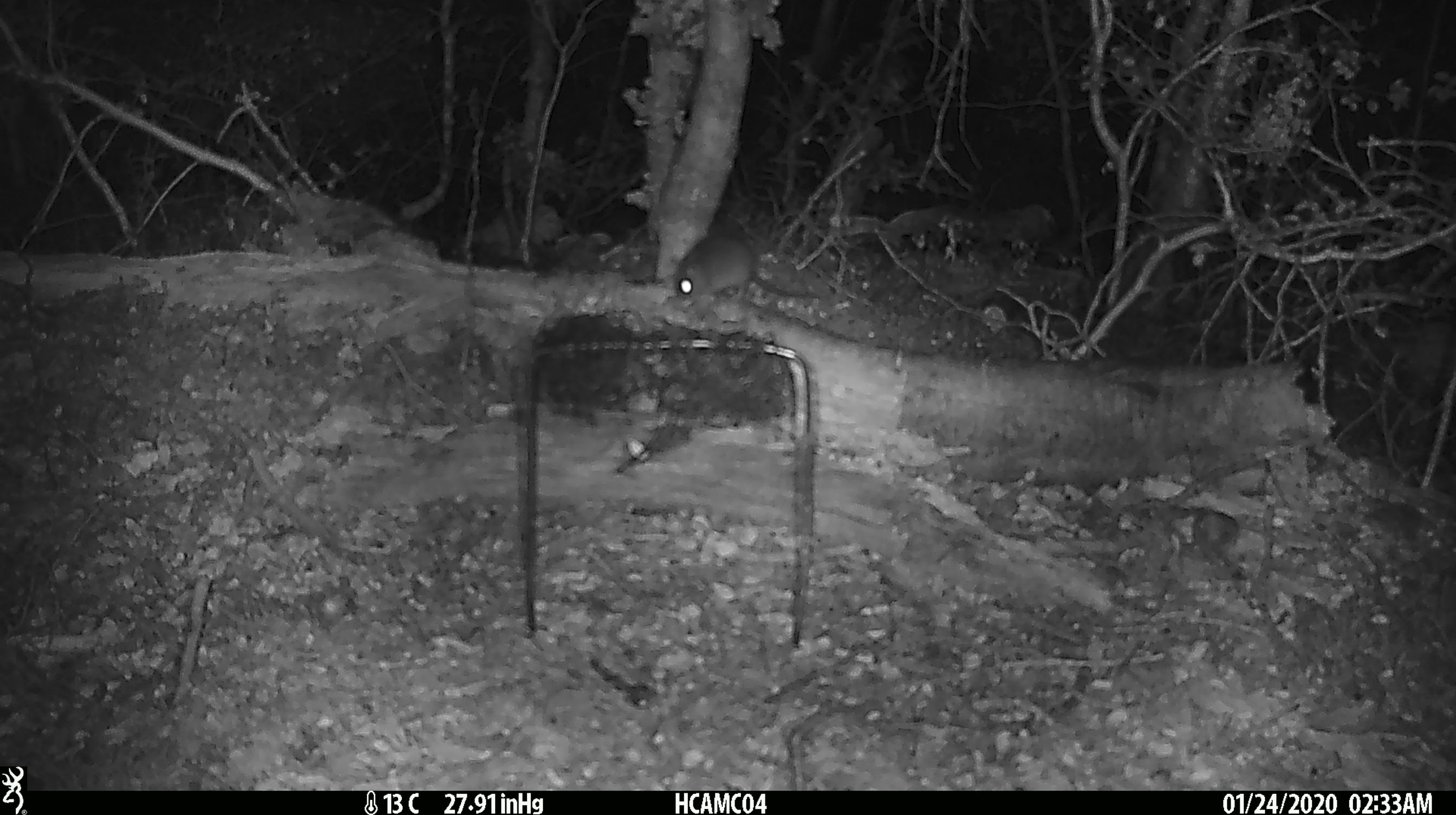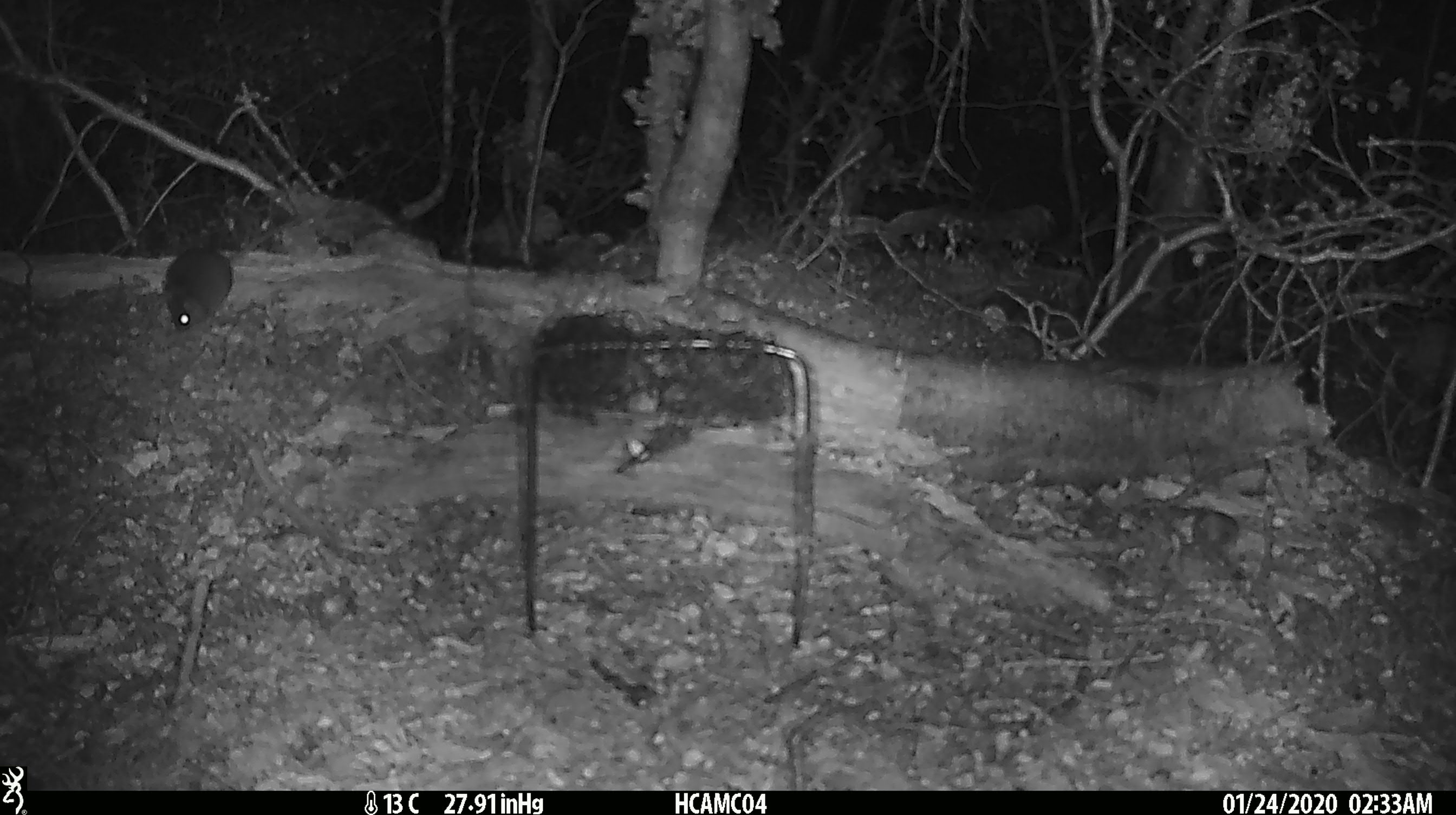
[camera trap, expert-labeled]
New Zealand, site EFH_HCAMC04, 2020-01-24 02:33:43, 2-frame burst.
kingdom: Animalia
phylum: Chordata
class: Mammalia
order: Rodentia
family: Muridae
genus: Mus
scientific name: Mus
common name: mouse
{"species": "mouse (Mus)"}